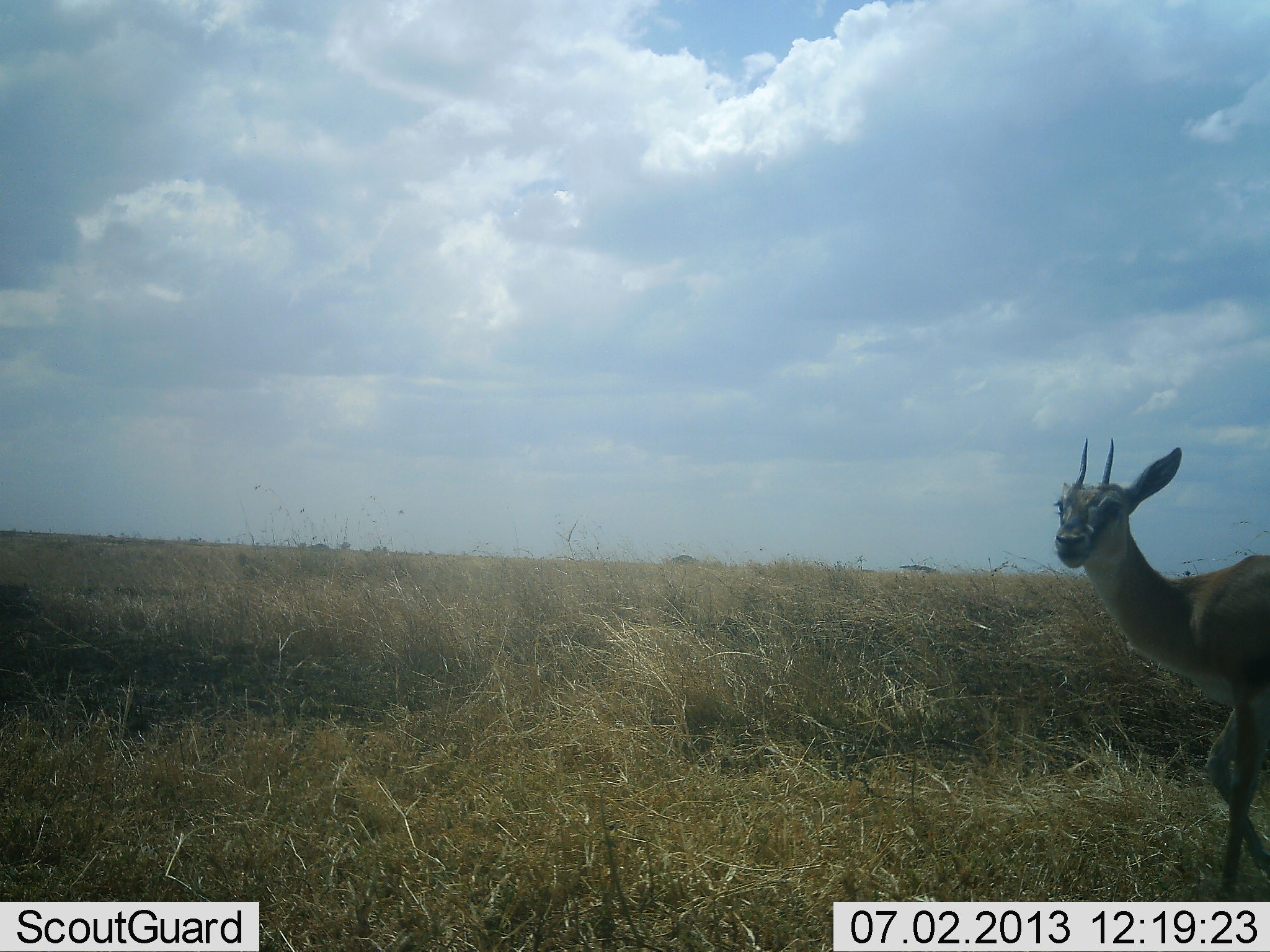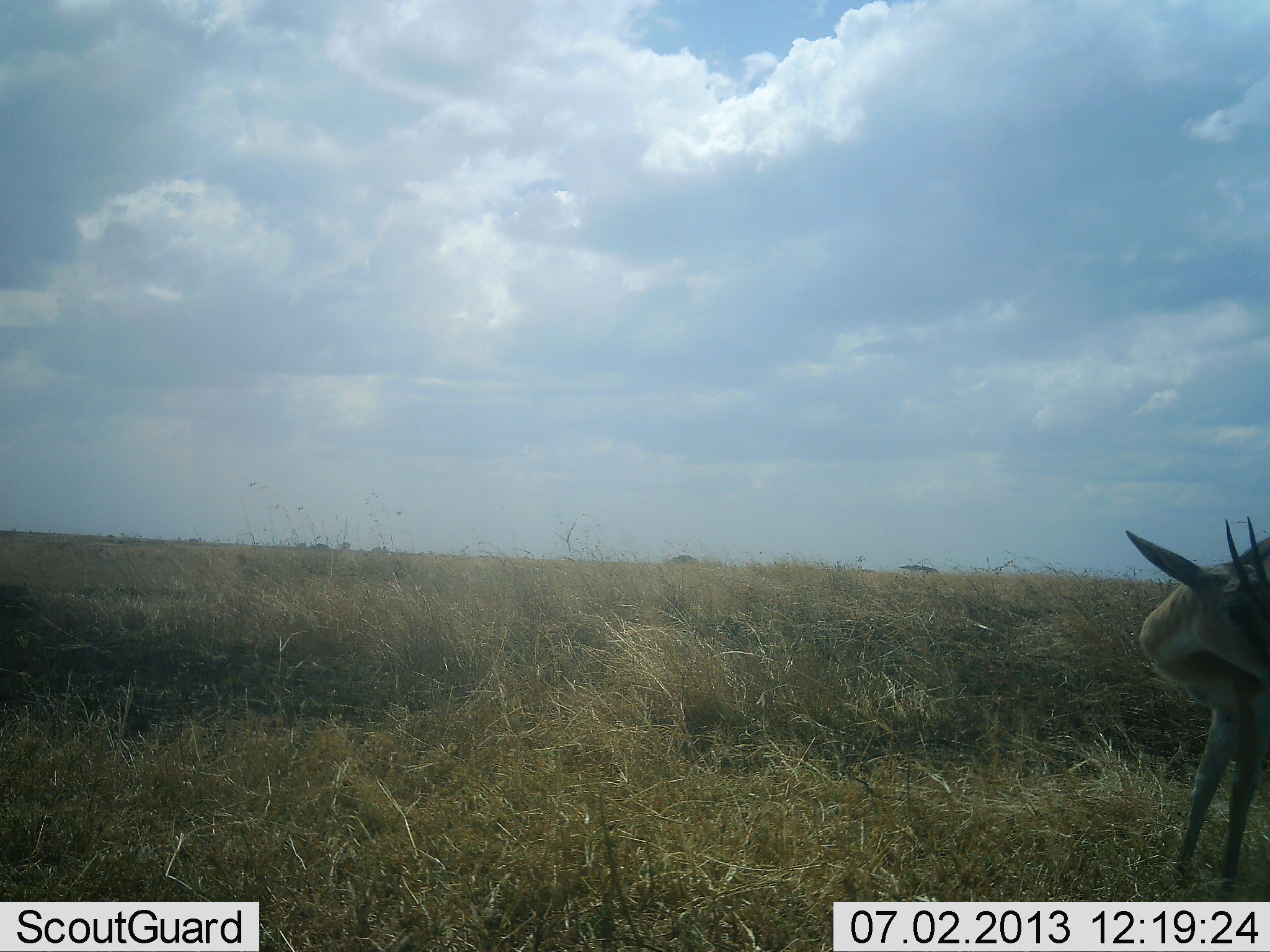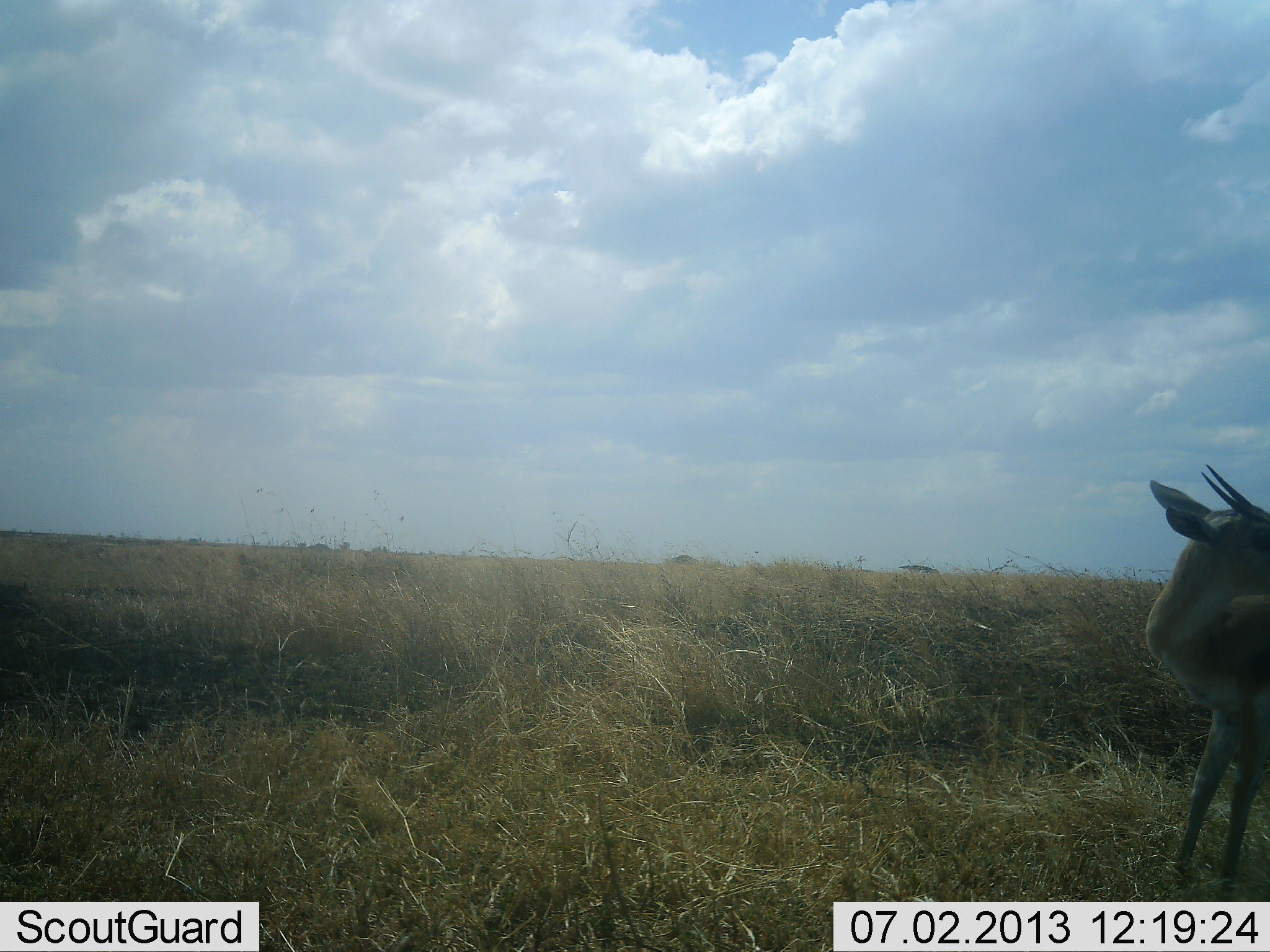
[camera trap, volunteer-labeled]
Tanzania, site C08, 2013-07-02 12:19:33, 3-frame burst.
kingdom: Animalia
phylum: Chordata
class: Mammalia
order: Artiodactyla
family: Bovidae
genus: Eudorcas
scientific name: Eudorcas thomsonii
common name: thomson's gazelle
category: gazellethomsons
Gazellethomsons (thomson's gazelle) (Eudorcas thomsonii), count 1. Behavior (volunteer vote fractions): standing 69%, resting 6%, moving 31%, interacting 0%. Young present (vote fraction): 0%. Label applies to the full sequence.